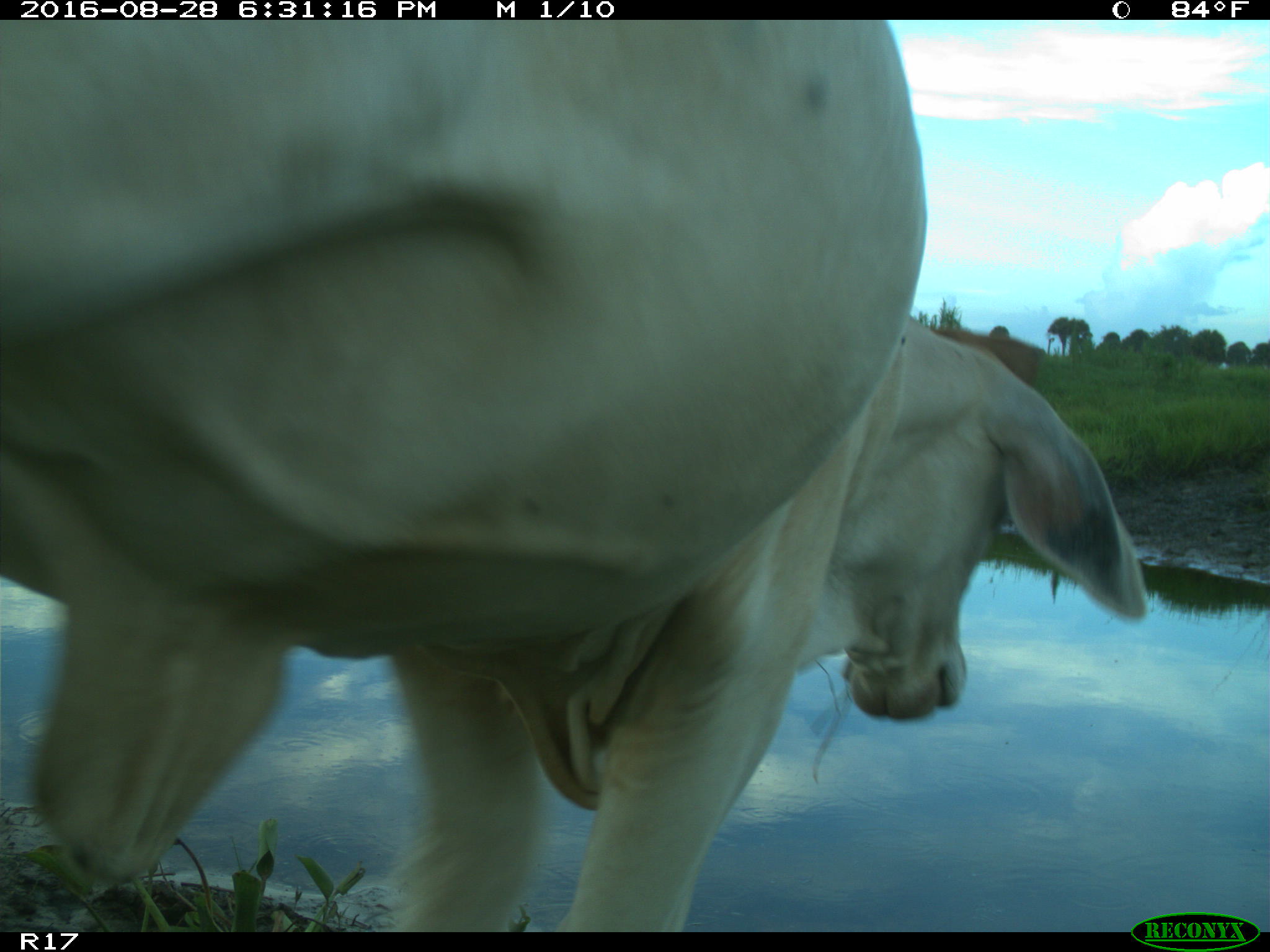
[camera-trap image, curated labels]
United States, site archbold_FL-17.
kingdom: Animalia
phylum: Chordata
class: Mammalia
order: Artiodactyla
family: Bovidae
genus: Bos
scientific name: Bos taurus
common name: domestic cow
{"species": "Bos taurus (domestic cow)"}